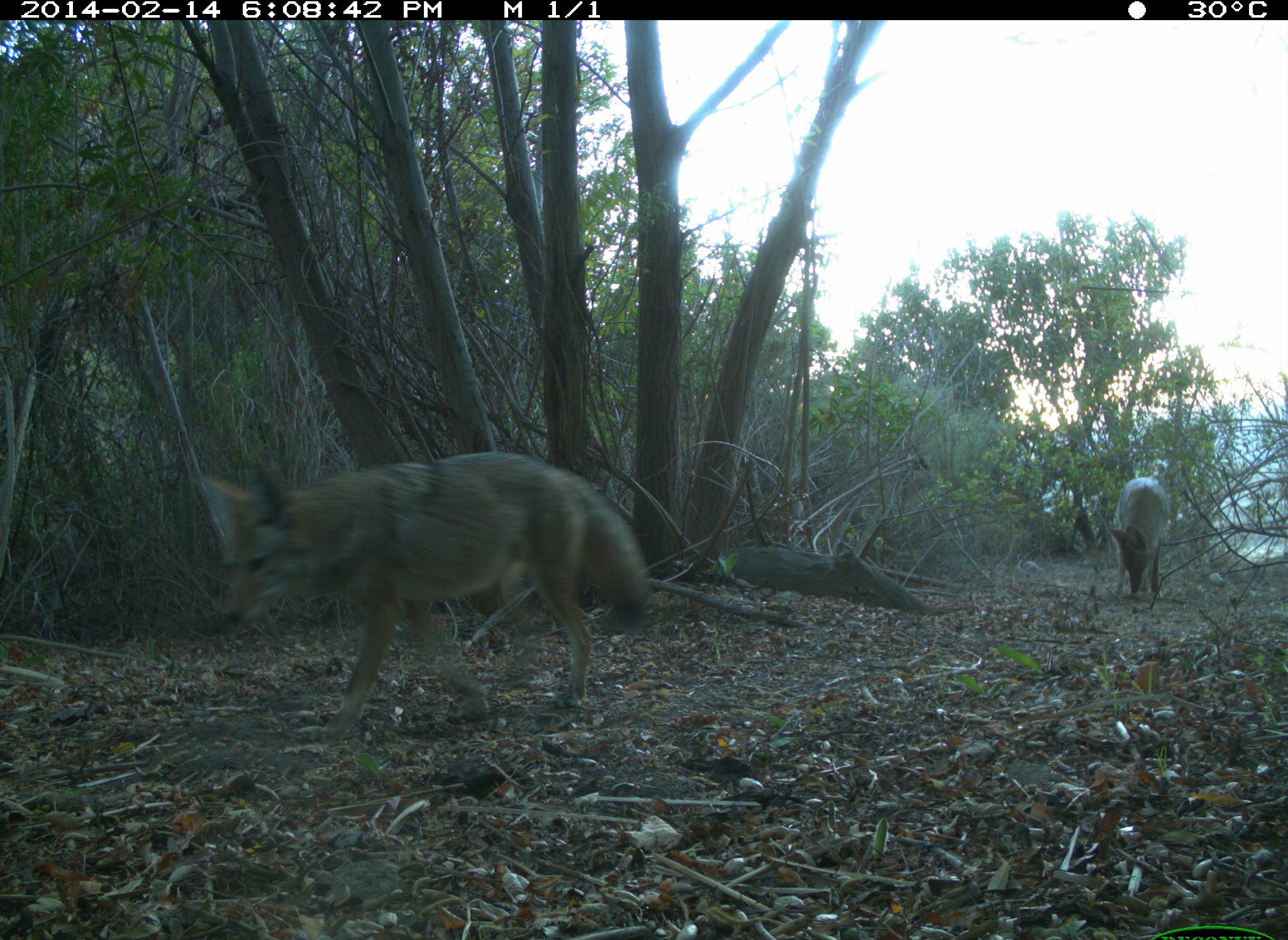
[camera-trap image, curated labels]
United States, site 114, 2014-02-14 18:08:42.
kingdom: Animalia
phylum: Chordata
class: Mammalia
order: Carnivora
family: Canidae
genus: Canis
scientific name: Canis latrans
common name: coyote